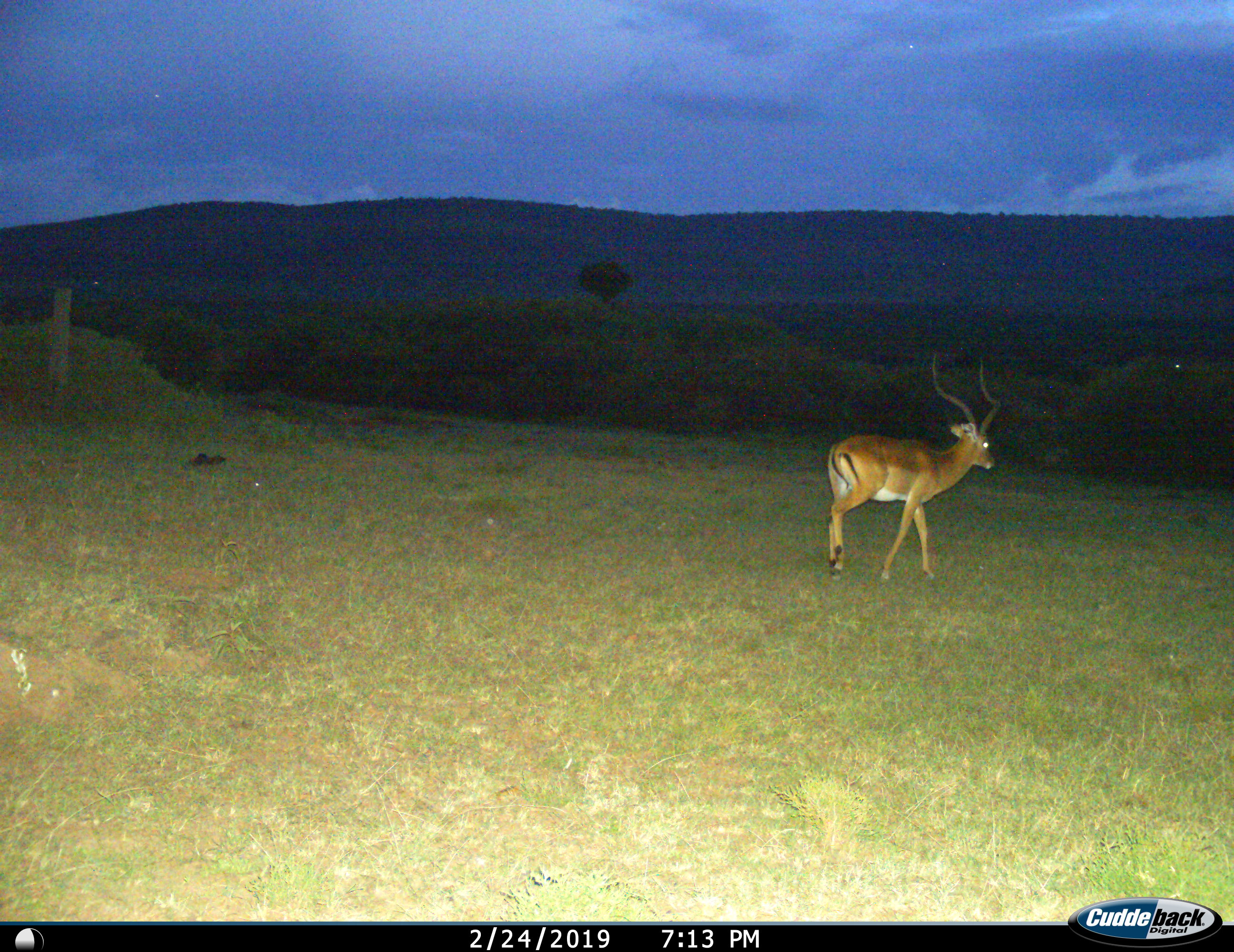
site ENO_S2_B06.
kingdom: Animalia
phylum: Chordata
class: Mammalia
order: Artiodactyla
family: Bovidae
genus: Aepyceros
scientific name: Aepyceros melampus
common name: impala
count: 1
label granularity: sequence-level